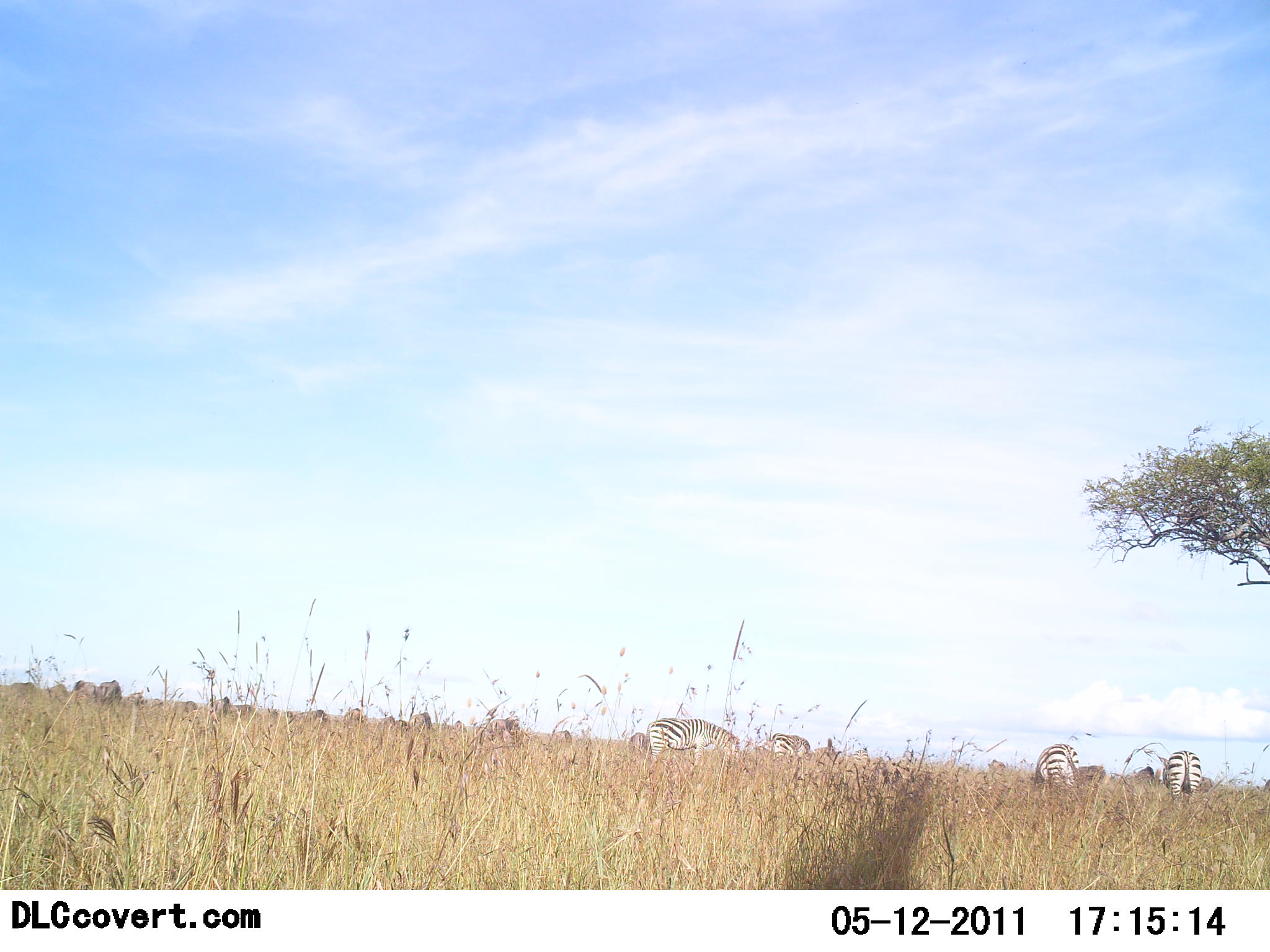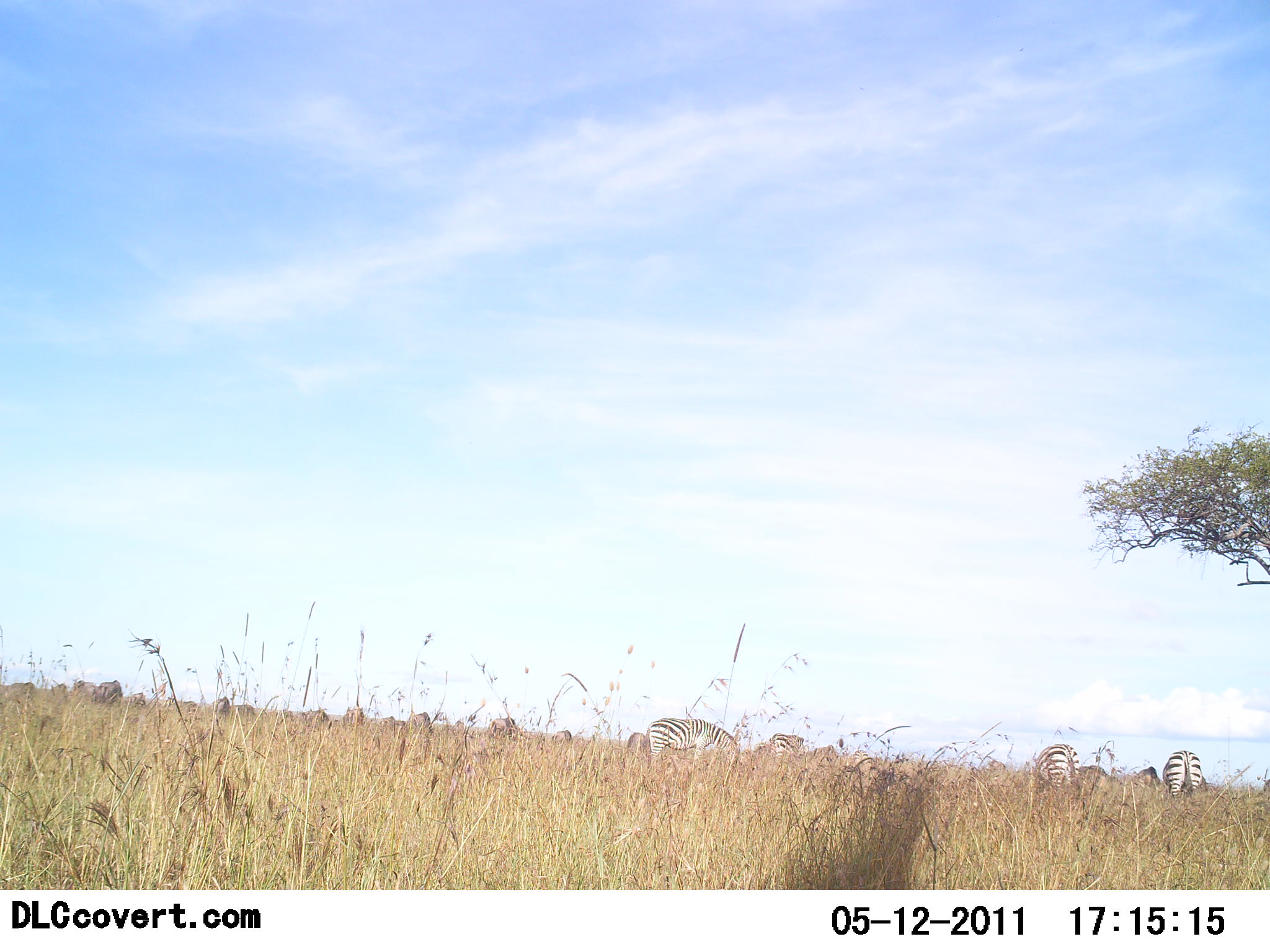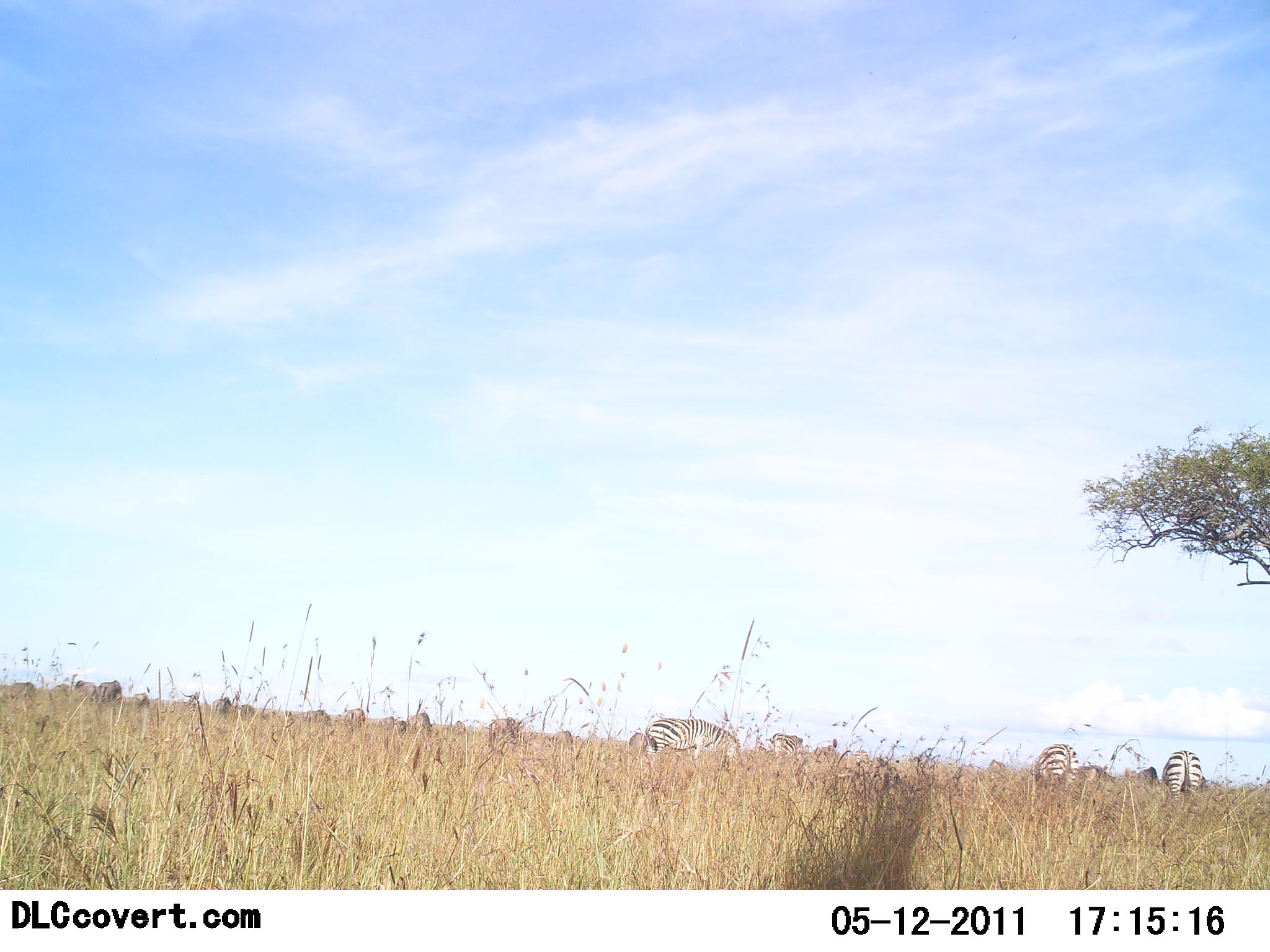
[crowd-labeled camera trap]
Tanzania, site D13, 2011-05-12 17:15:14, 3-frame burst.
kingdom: Animalia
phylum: Chordata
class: Mammalia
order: Perissodactyla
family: Equidae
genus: Equus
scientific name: Equus quagga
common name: plains zebra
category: zebra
Zebra (plains zebra) (Equus quagga), count 3. Behavior (volunteer vote fractions): standing 33%, resting 0%, moving 11%, interacting 0%. Young present (vote fraction): 0%. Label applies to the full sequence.